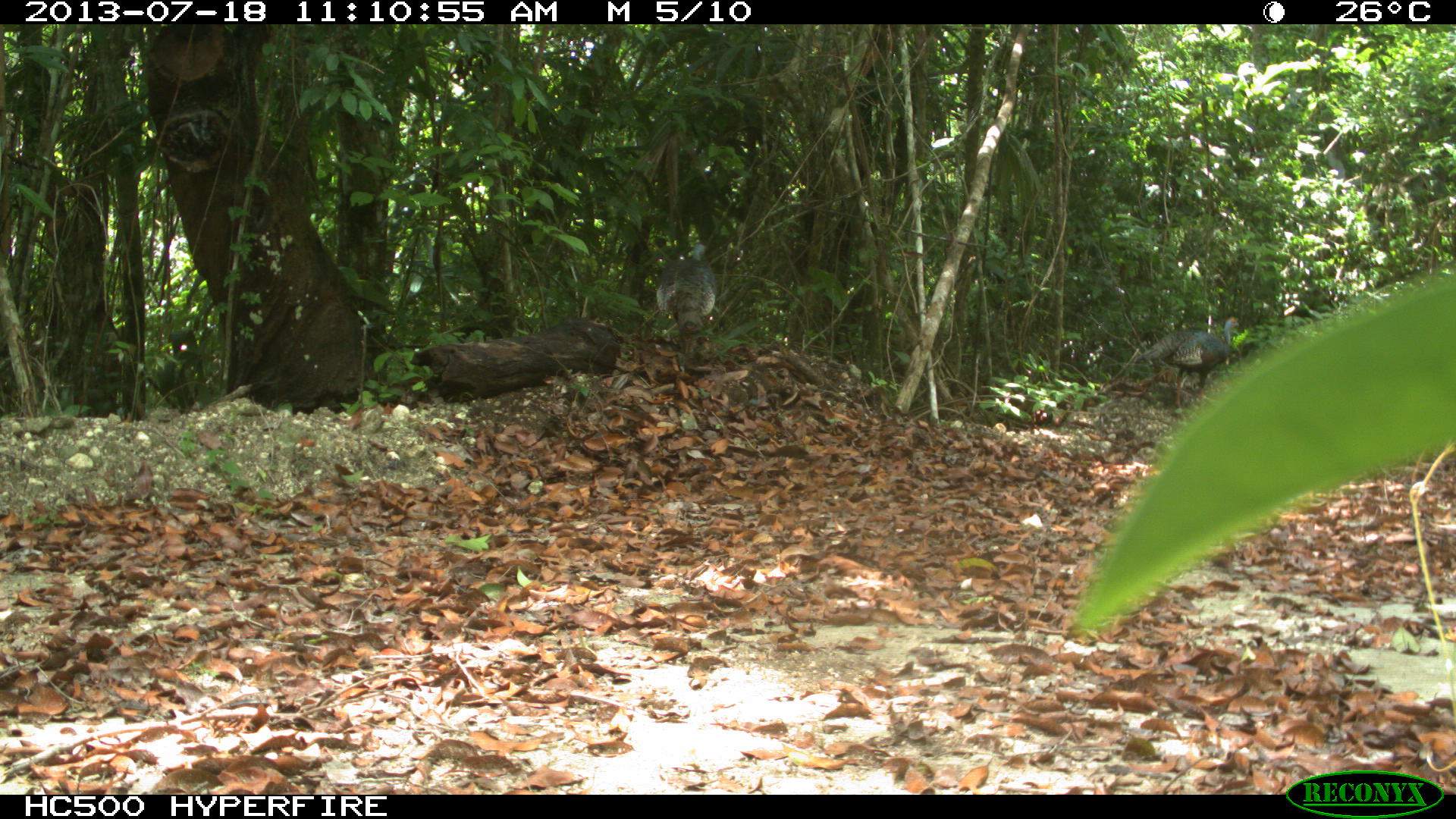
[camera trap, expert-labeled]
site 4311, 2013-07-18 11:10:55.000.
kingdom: Animalia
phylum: Chordata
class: Aves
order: Galliformes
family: Phasianidae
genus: Meleagris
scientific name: Meleagris ocellata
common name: ocellated turkey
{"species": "Meleagris ocellata (ocellated turkey)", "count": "2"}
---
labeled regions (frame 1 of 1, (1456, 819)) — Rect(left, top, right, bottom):
meleagris ocellata: Rect(1132, 316, 1240, 416); Rect(655, 243, 715, 357)